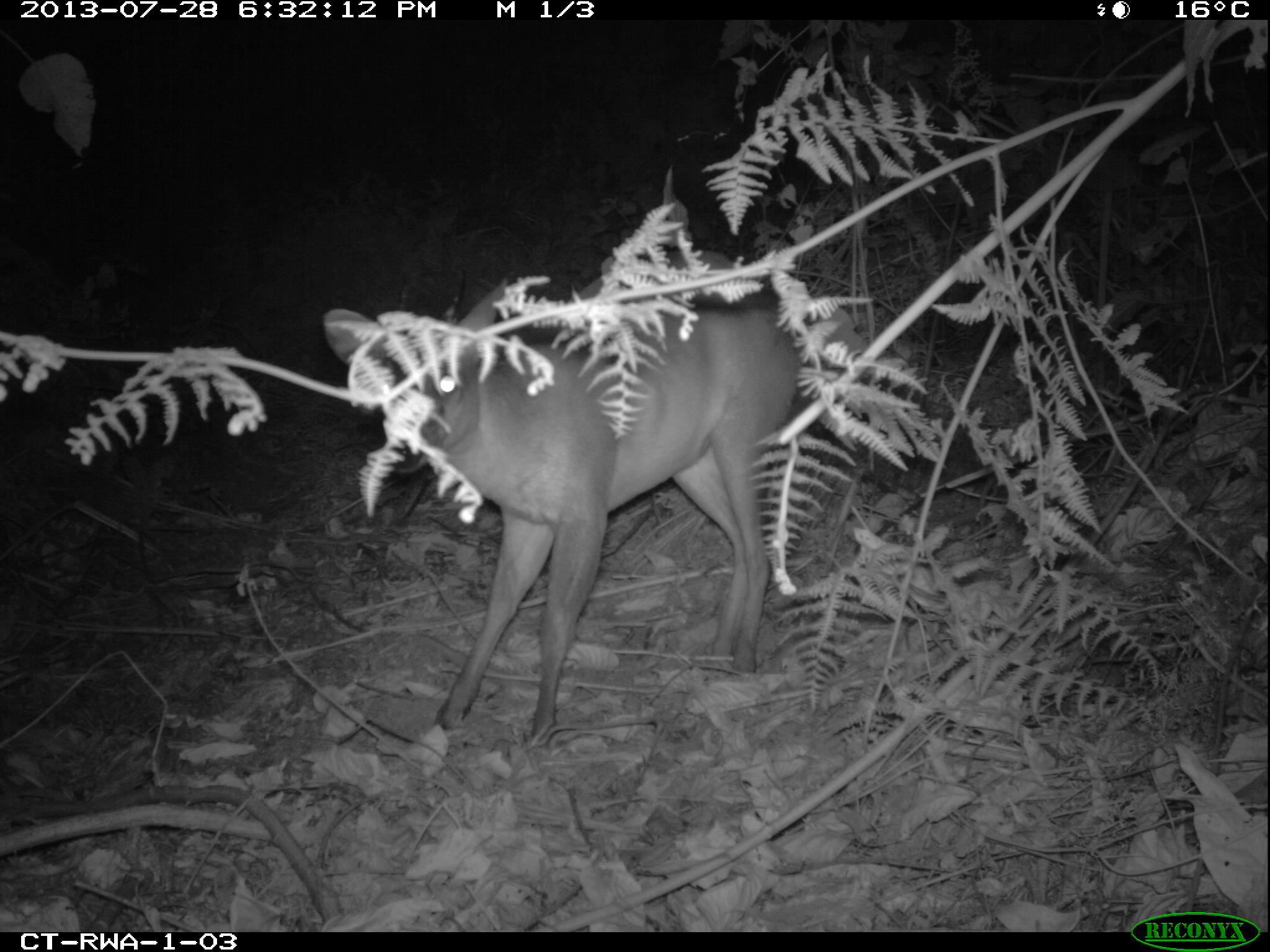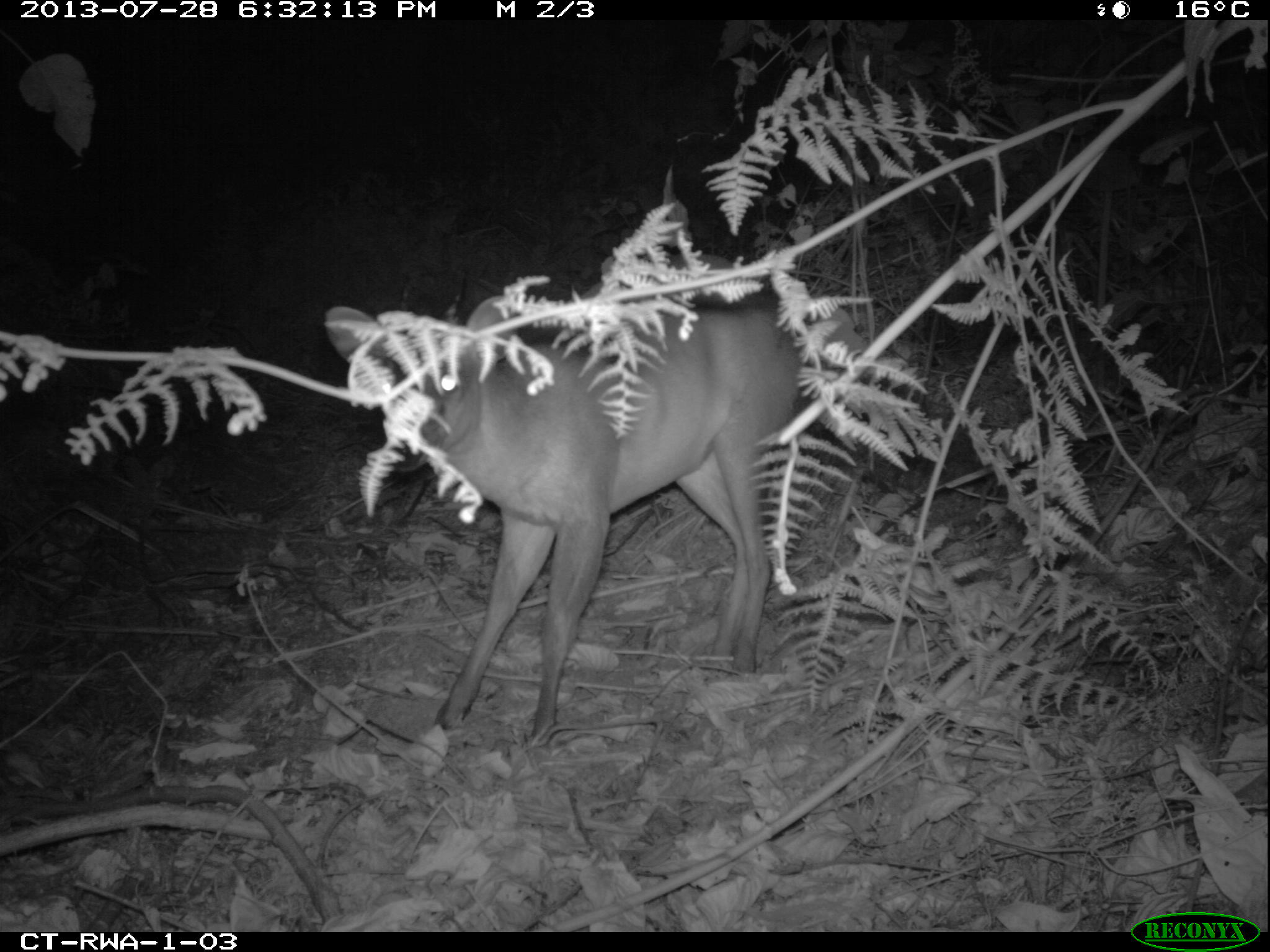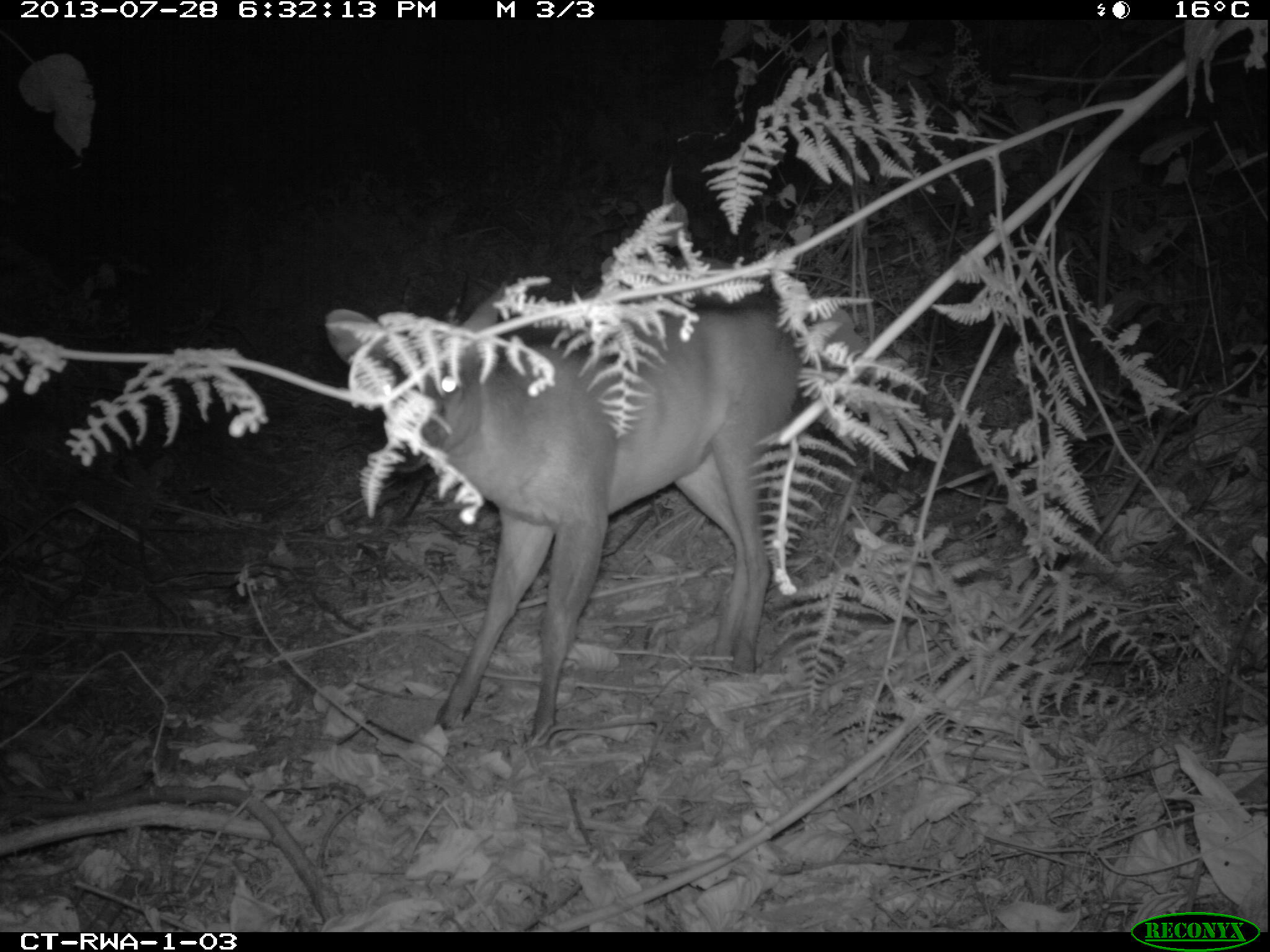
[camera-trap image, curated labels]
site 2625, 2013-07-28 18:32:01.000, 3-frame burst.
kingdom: Animalia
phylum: Chordata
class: Mammalia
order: Artiodactyla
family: Bovidae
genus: Cephalophus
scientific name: Cephalophus nigrifrons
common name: black-fronted duiker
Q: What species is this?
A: Cephalophus nigrifrons (black-fronted duiker).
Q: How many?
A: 2.